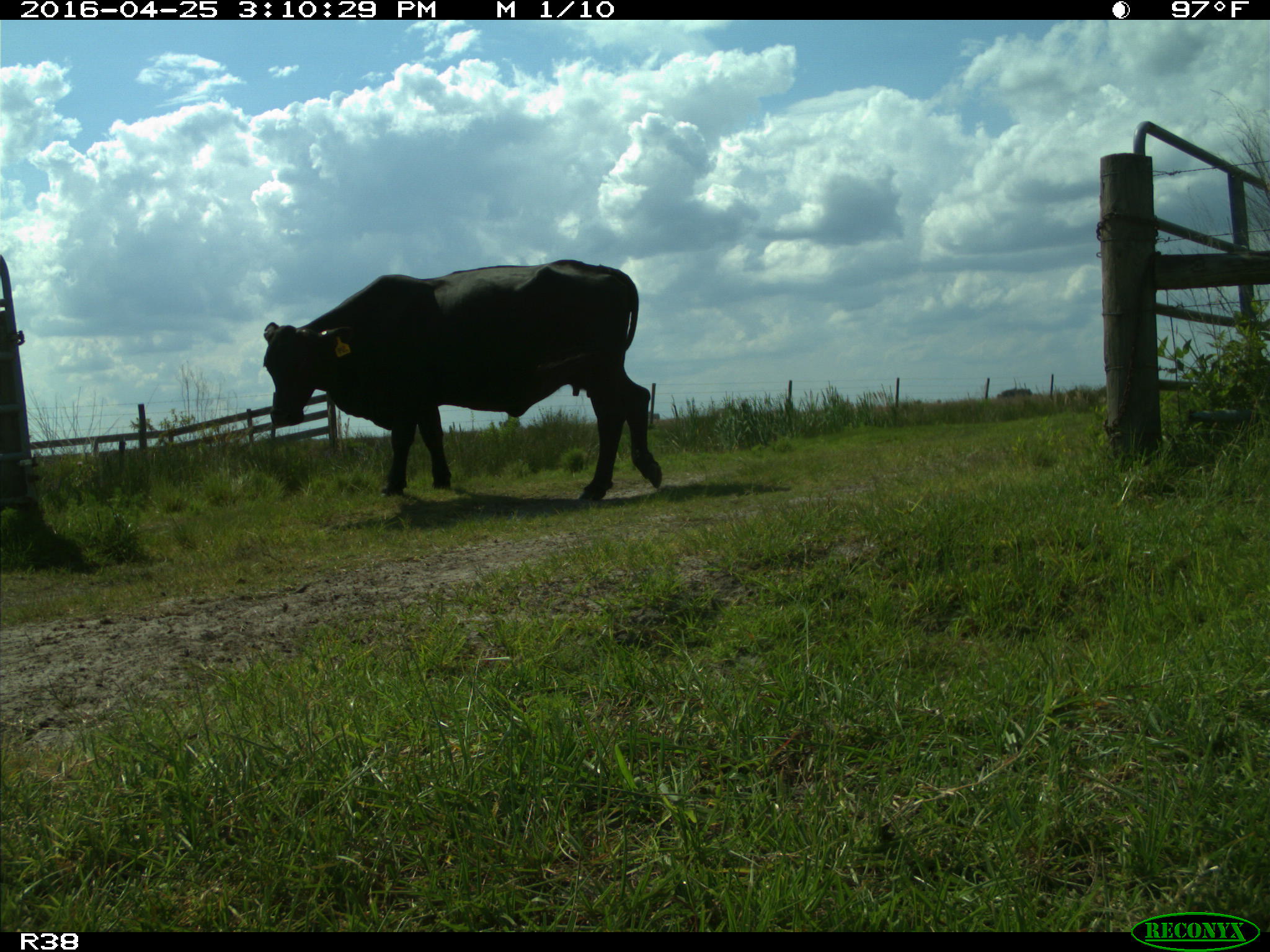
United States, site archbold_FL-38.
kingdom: Animalia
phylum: Chordata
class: Mammalia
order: Artiodactyla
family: Bovidae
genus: Bos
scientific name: Bos taurus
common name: domestic cow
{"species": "Bos taurus (domestic cow)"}